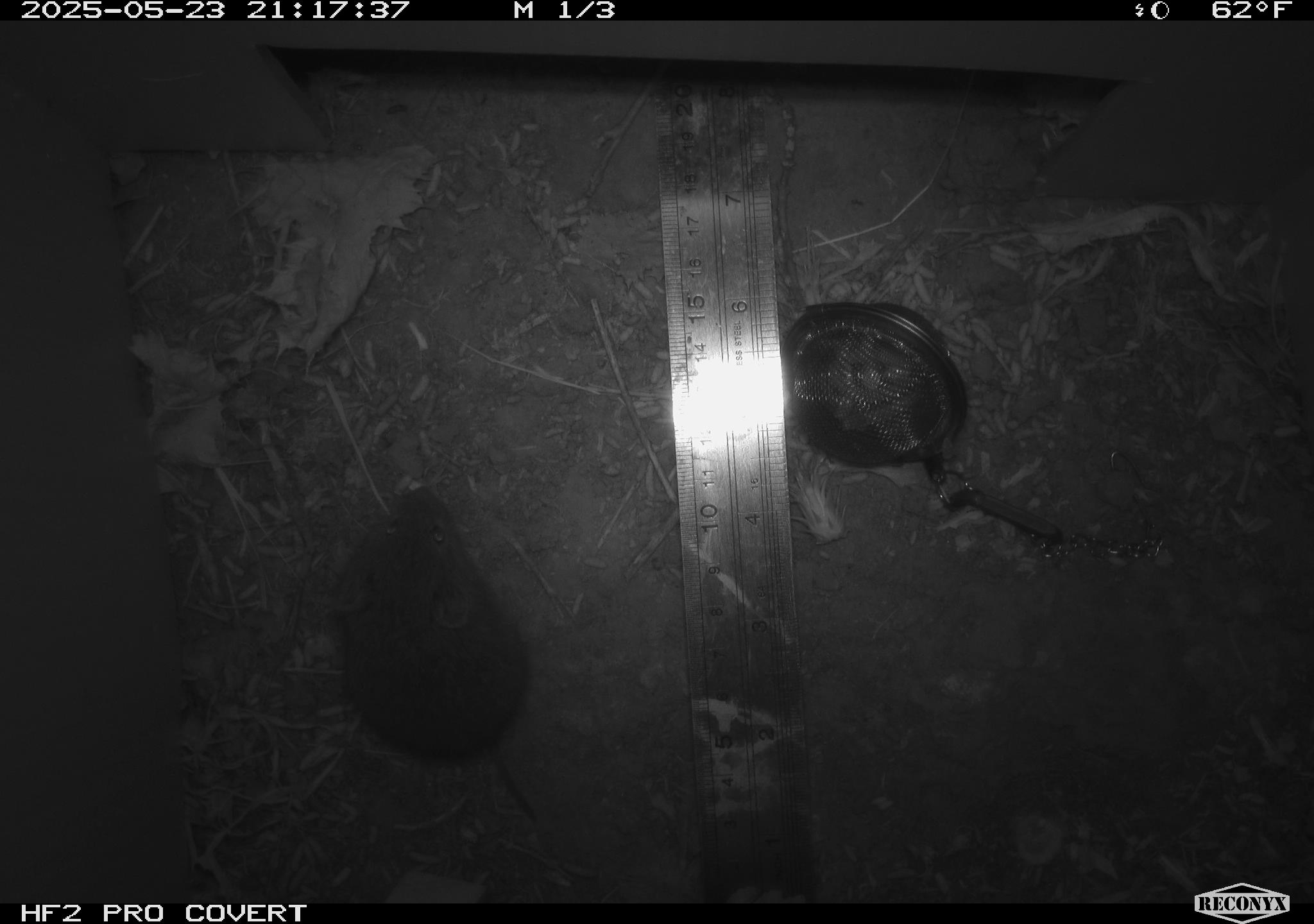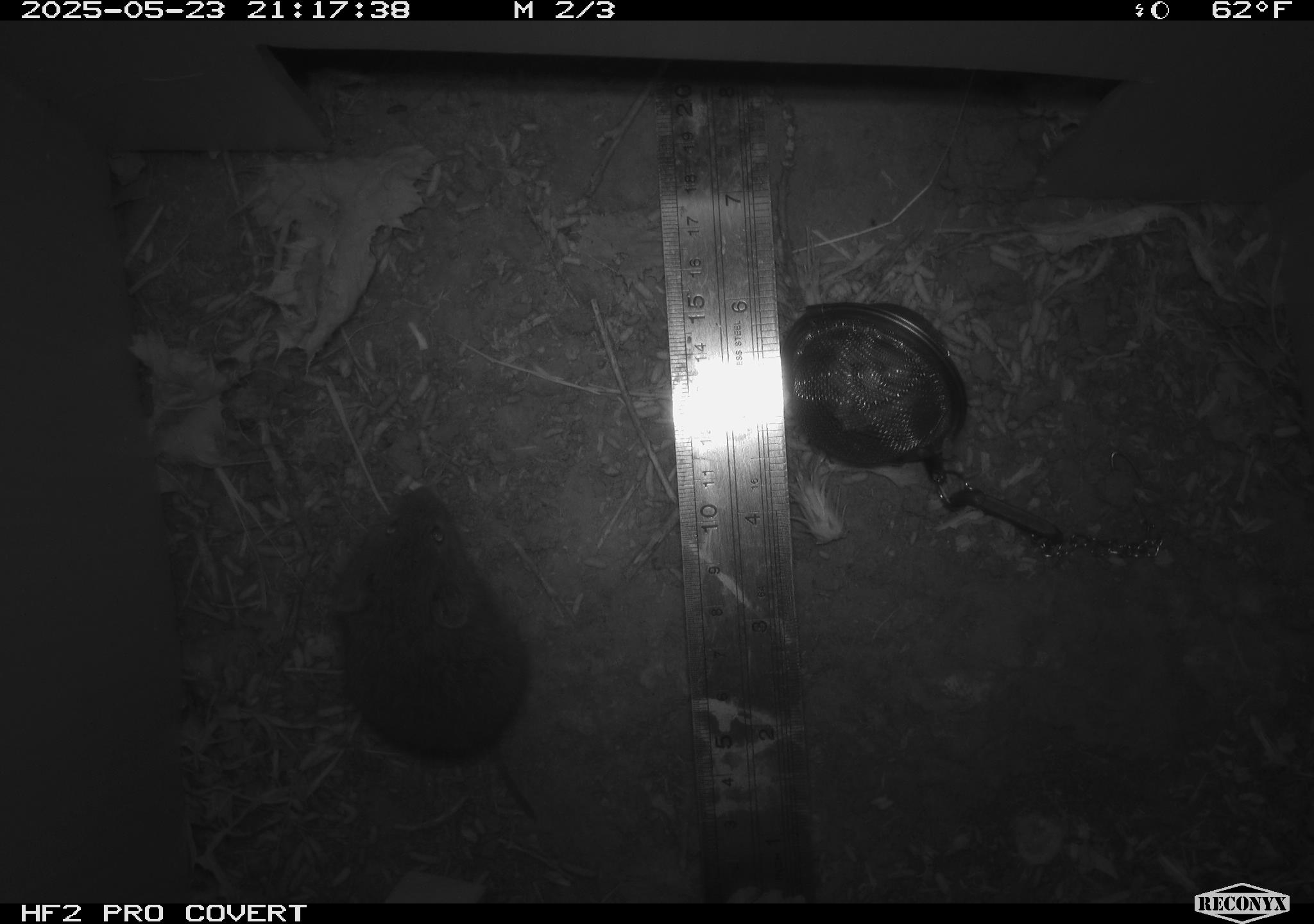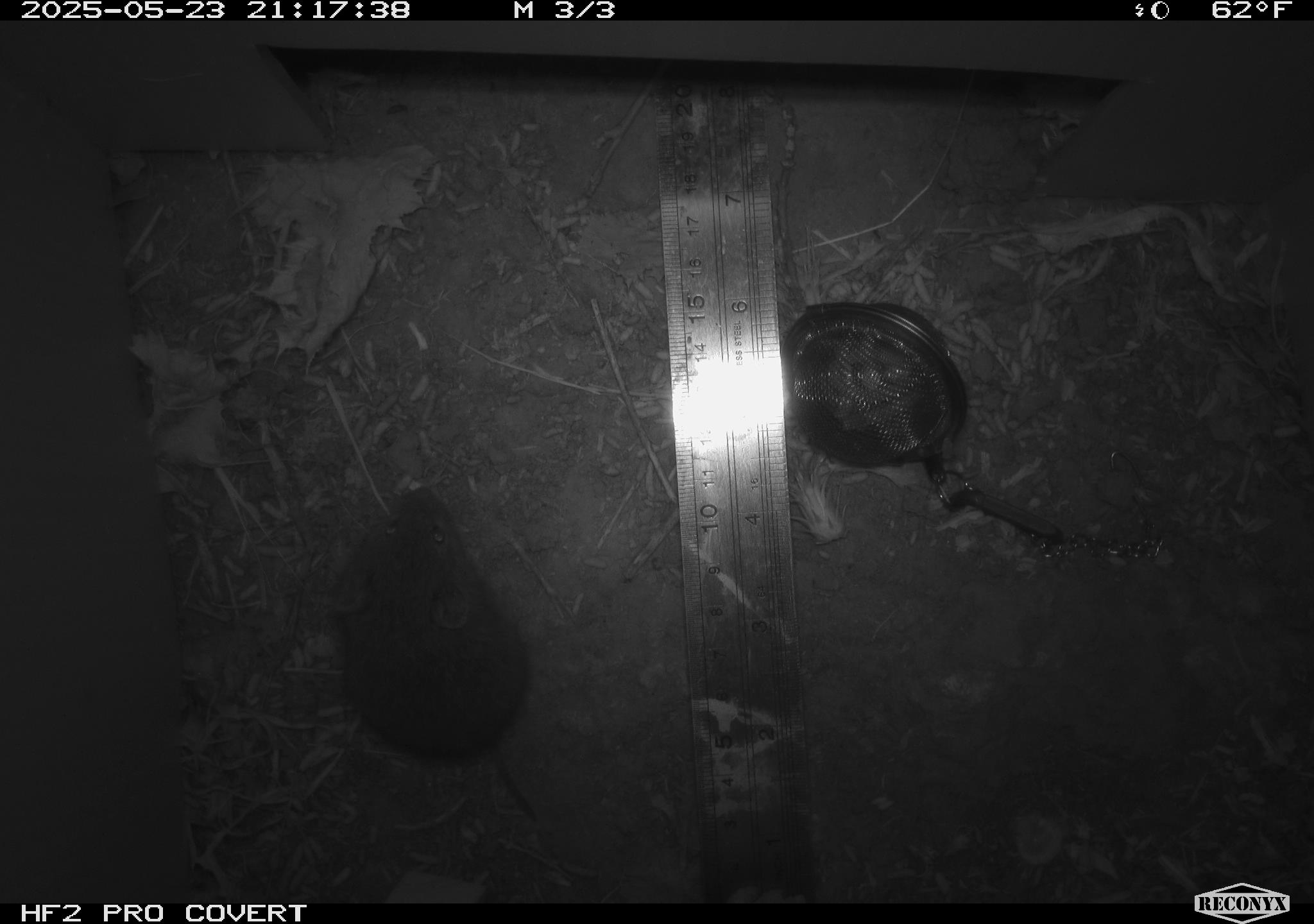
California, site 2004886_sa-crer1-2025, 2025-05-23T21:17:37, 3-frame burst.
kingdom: Animalia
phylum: Chordata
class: Mammalia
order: Rodentia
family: Cricetidae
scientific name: Arvicolinae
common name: voles, lemmings, and muskrats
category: arvicolinae subfamily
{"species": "arvicolinae subfamily (voles, lemmings, and muskrats) (Arvicolinae)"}